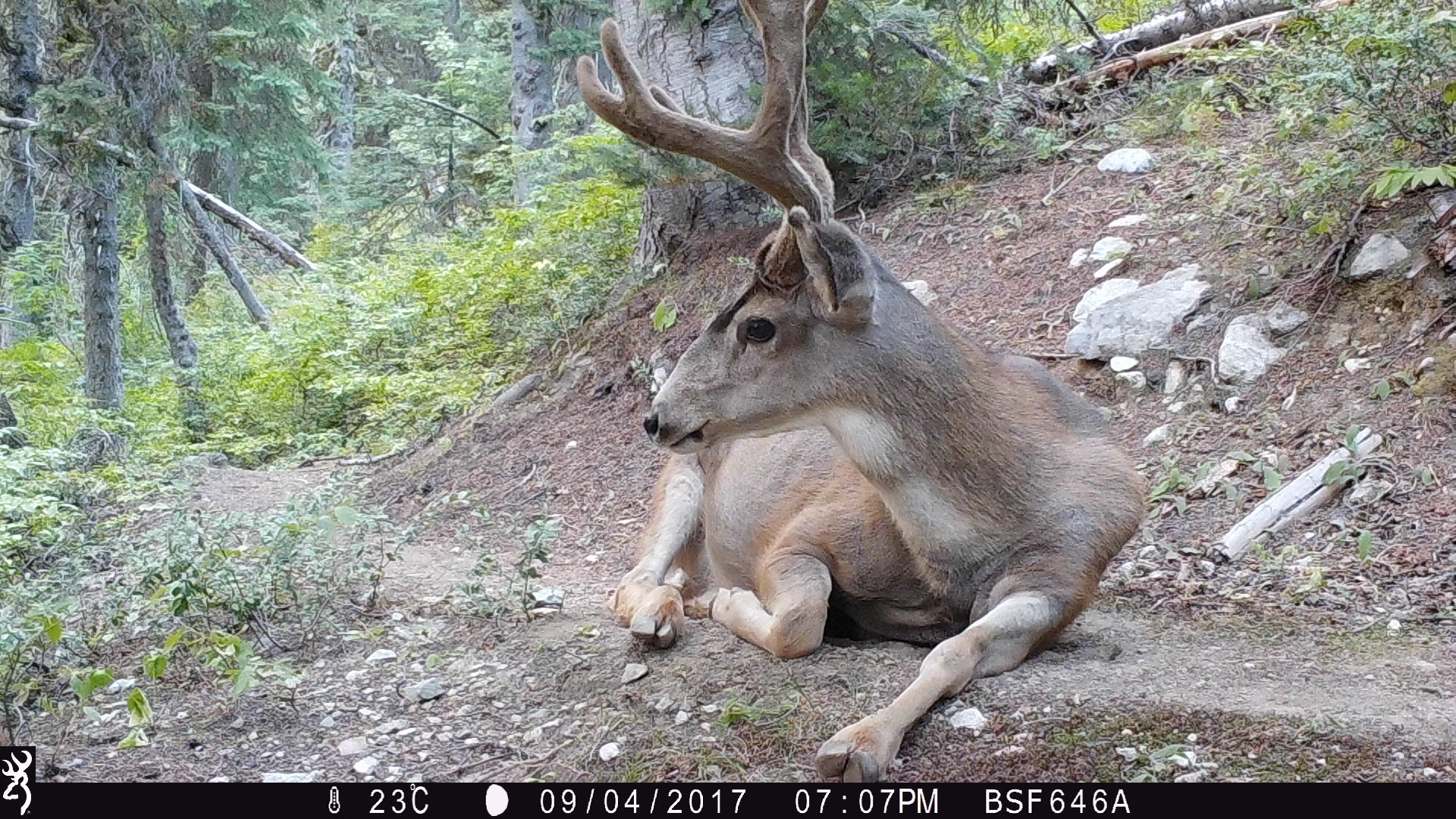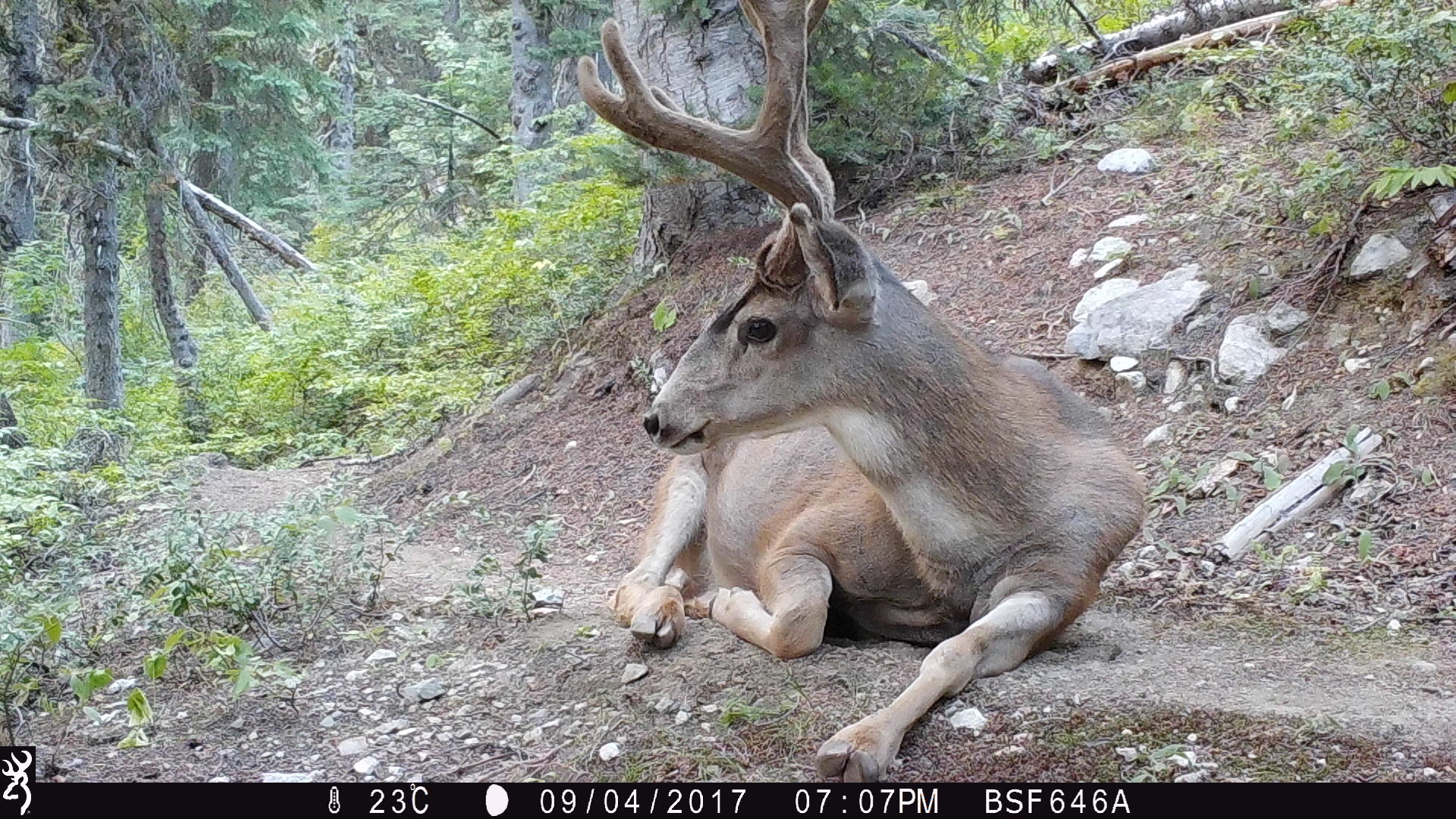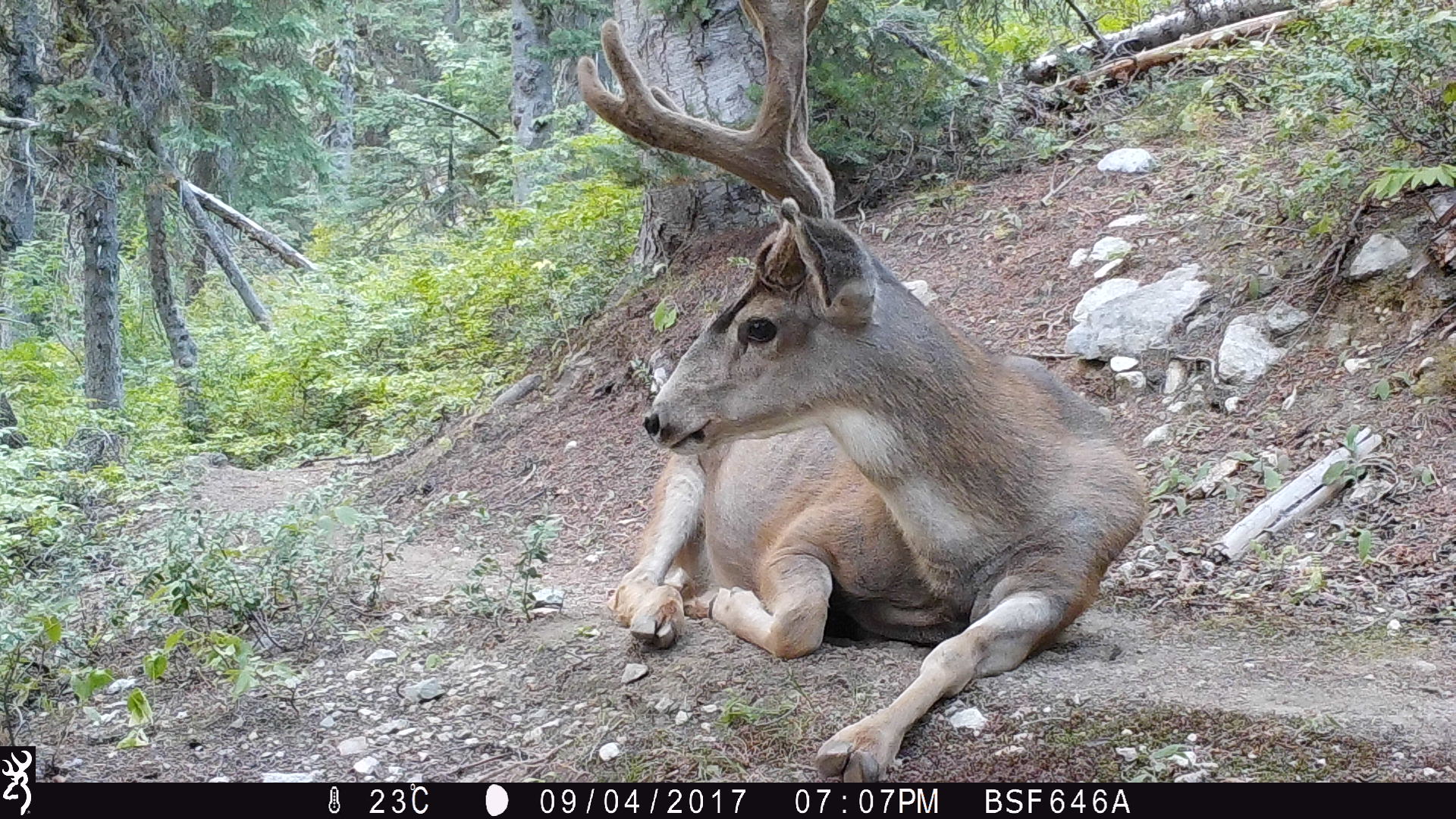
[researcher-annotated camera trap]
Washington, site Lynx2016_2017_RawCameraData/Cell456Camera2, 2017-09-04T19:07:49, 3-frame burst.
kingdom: Animalia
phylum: Chordata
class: Mammalia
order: Artiodactyla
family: Cervidae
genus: Odocoileus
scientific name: Odocoileus hemionus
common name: mule deer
Odocoileus hemionus (mule deer). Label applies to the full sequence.